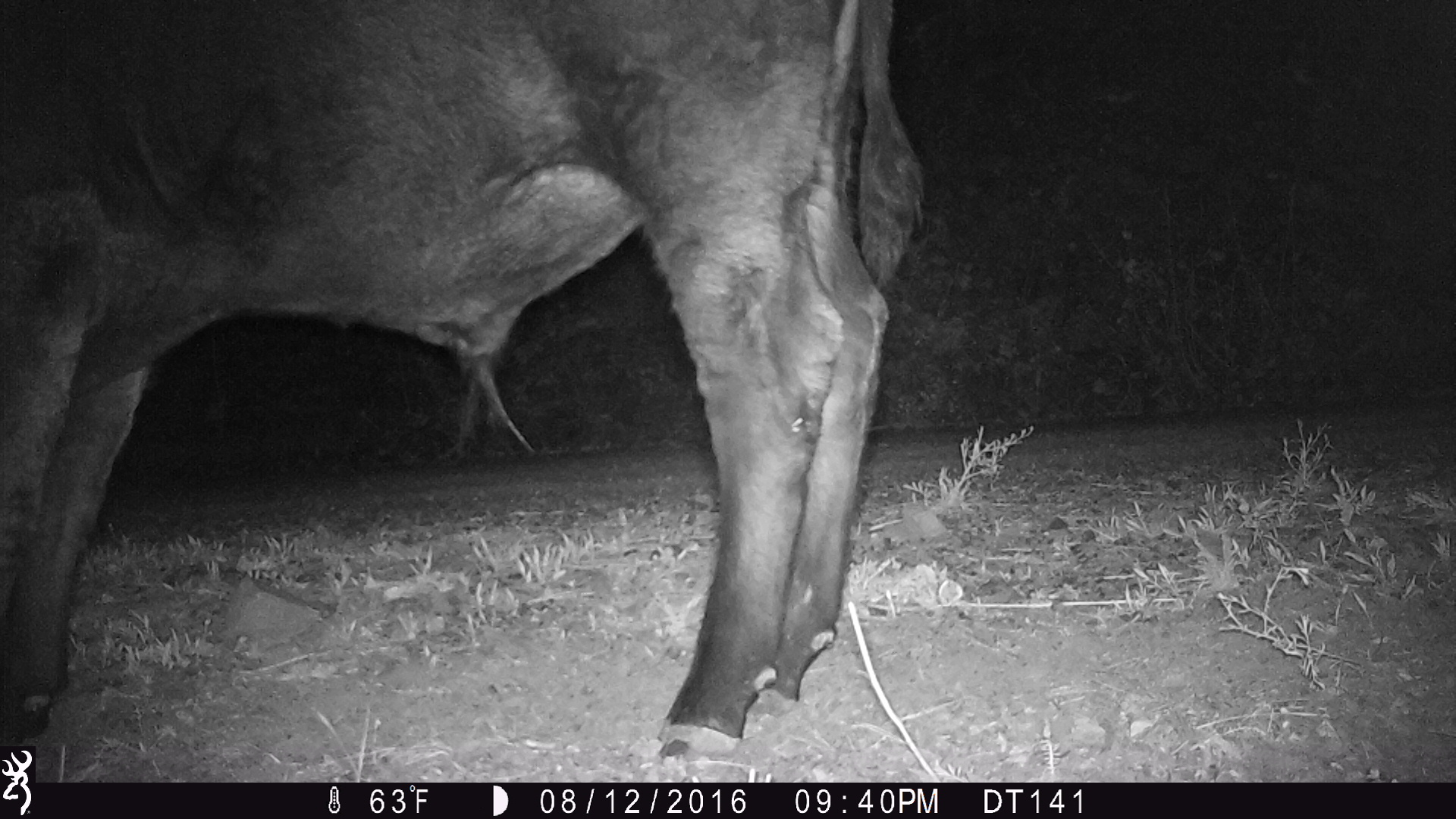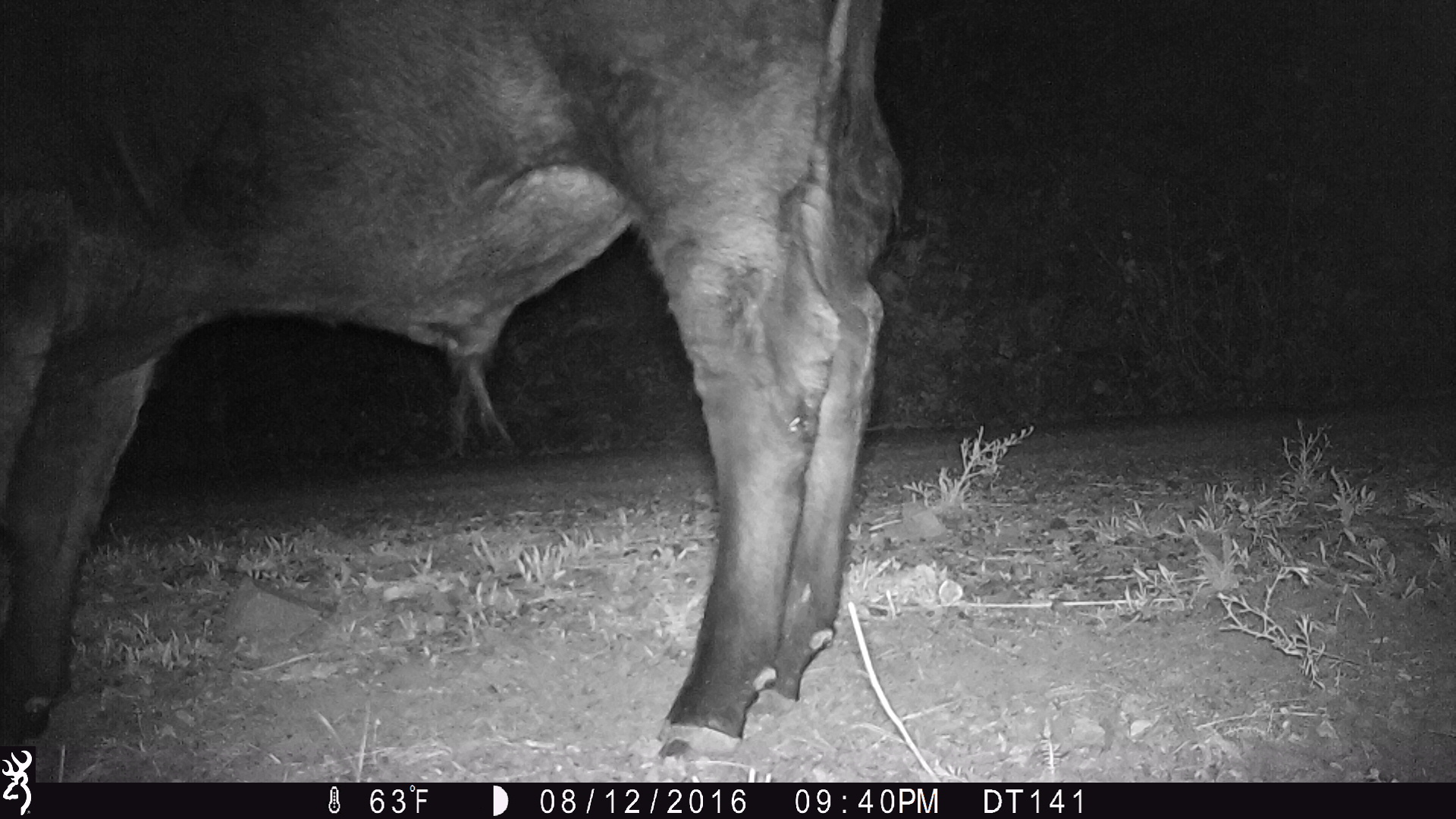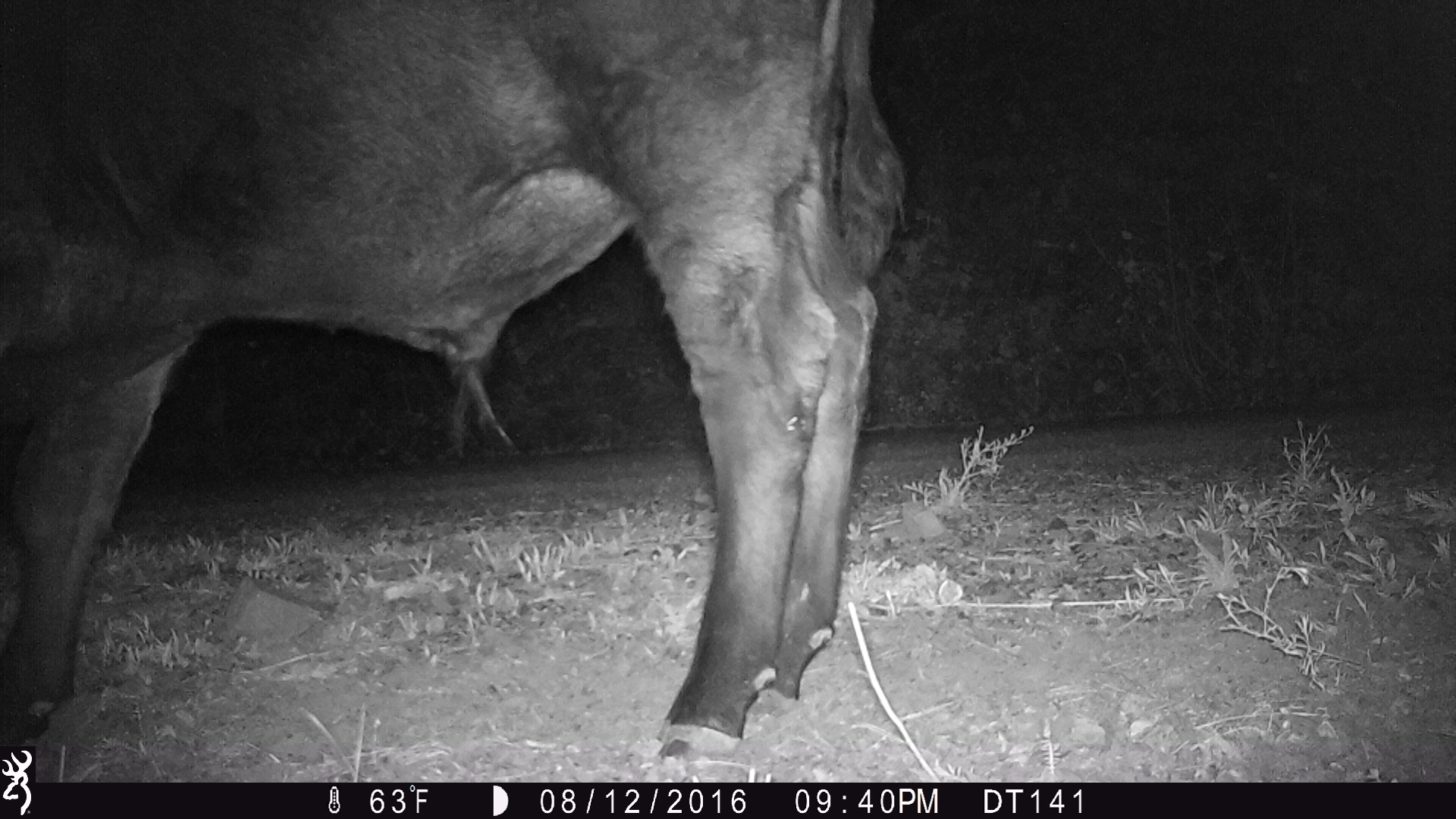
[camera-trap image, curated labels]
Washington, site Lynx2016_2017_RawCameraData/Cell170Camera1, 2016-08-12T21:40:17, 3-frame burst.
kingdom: Animalia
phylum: Chordata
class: Mammalia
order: Artiodactyla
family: Bovidae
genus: Bos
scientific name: Bos taurus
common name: domestic cattle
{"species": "domestic cattle (Bos taurus)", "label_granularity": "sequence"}